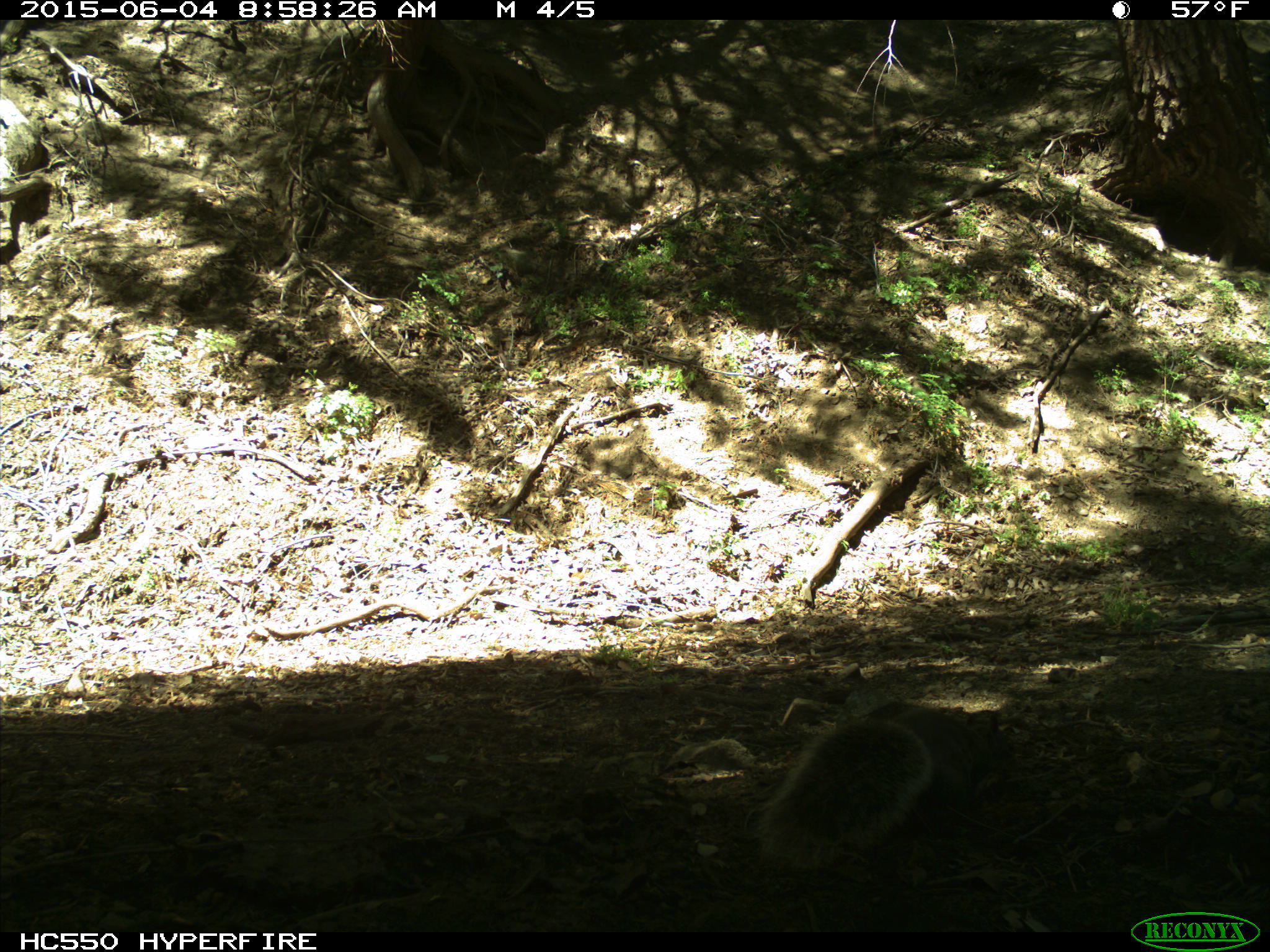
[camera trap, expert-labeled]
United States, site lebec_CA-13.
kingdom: Animalia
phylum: Chordata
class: Mammalia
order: Rodentia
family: Sciuridae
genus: Sciurus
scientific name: Sciurus carolinensis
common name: eastern gray squirrel